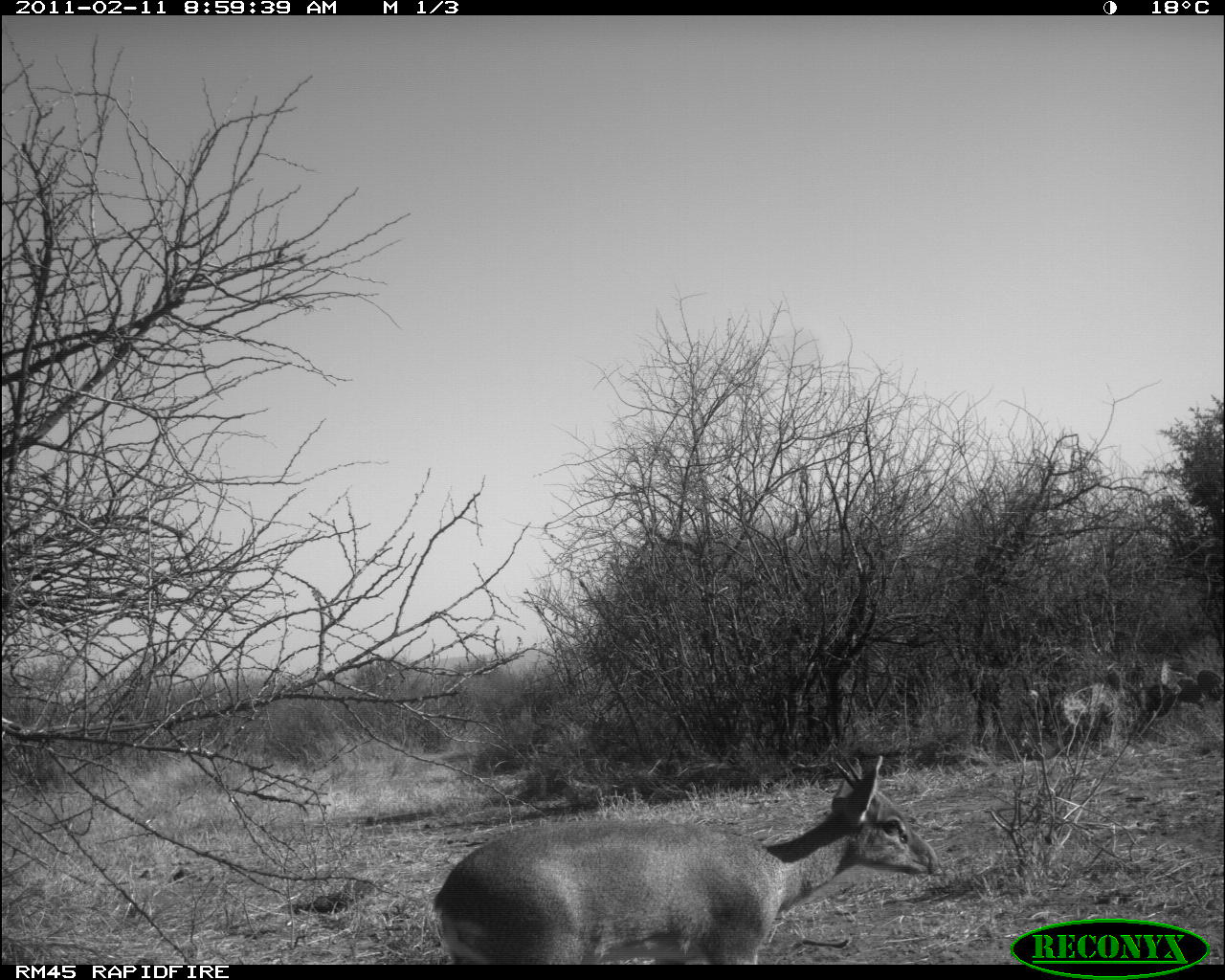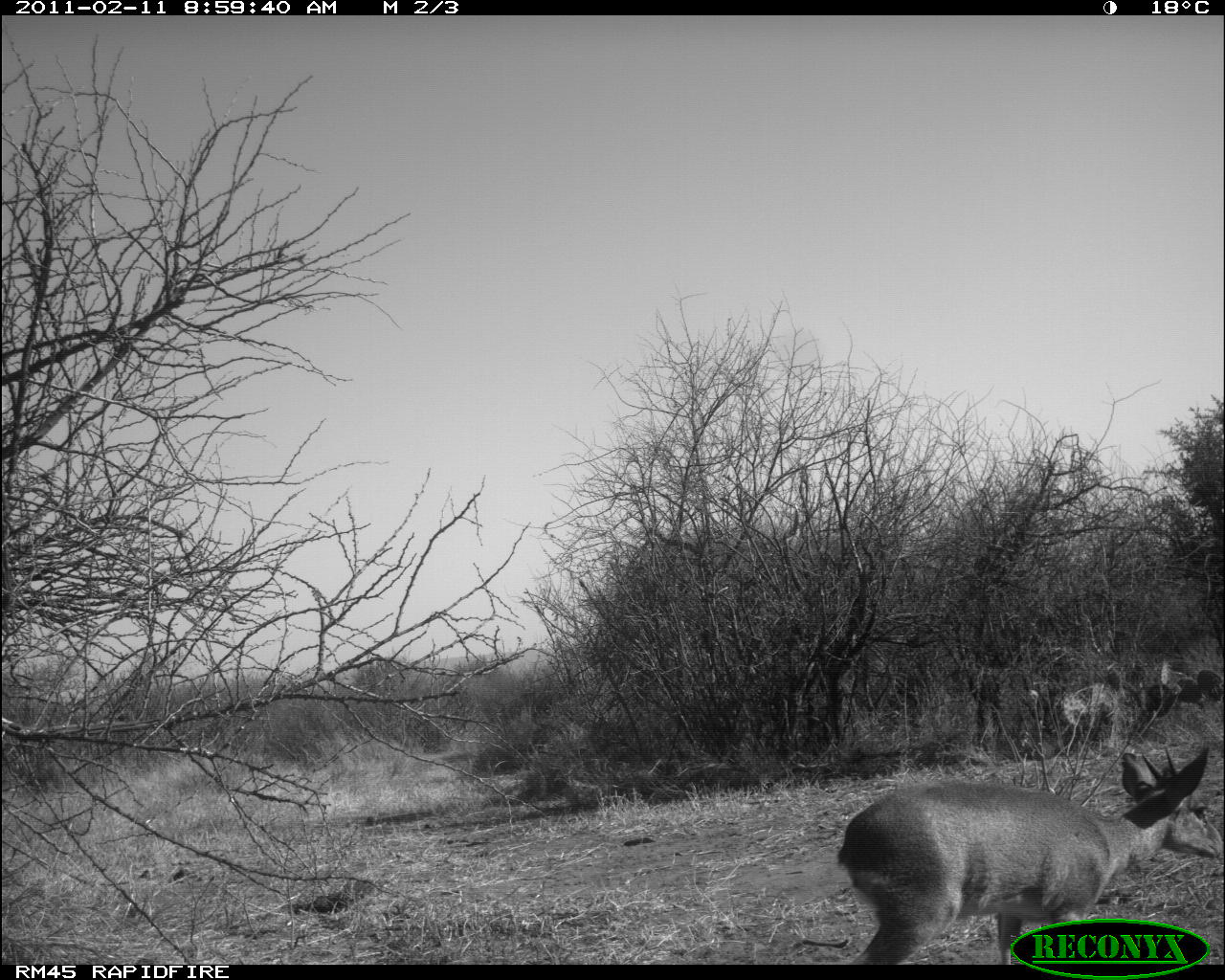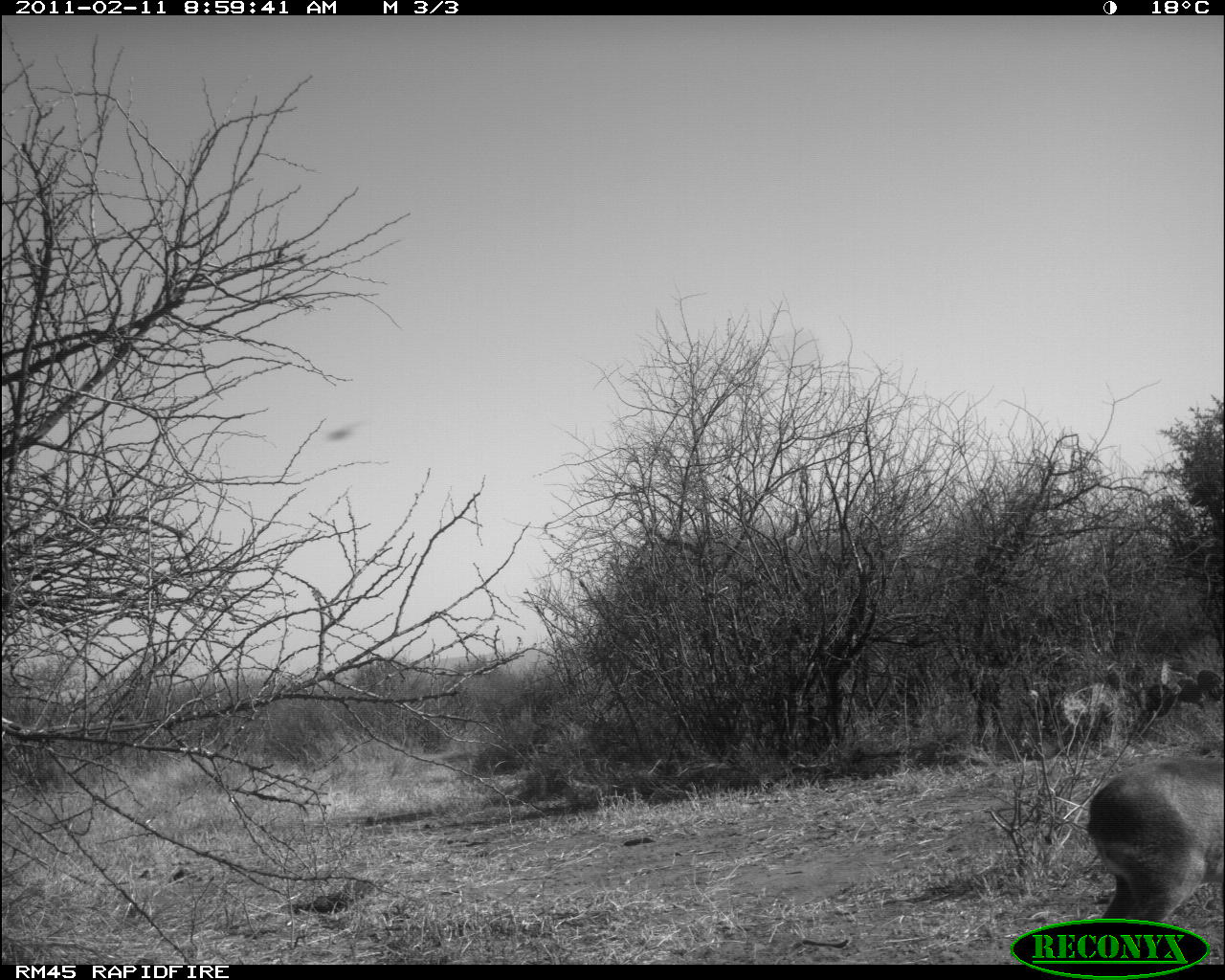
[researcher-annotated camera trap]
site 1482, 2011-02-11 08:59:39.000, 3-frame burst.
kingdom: Animalia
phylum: Chordata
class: Mammalia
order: Artiodactyla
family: Bovidae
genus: Madoqua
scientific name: Madoqua guentheri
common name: günther's dik-dik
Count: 1.